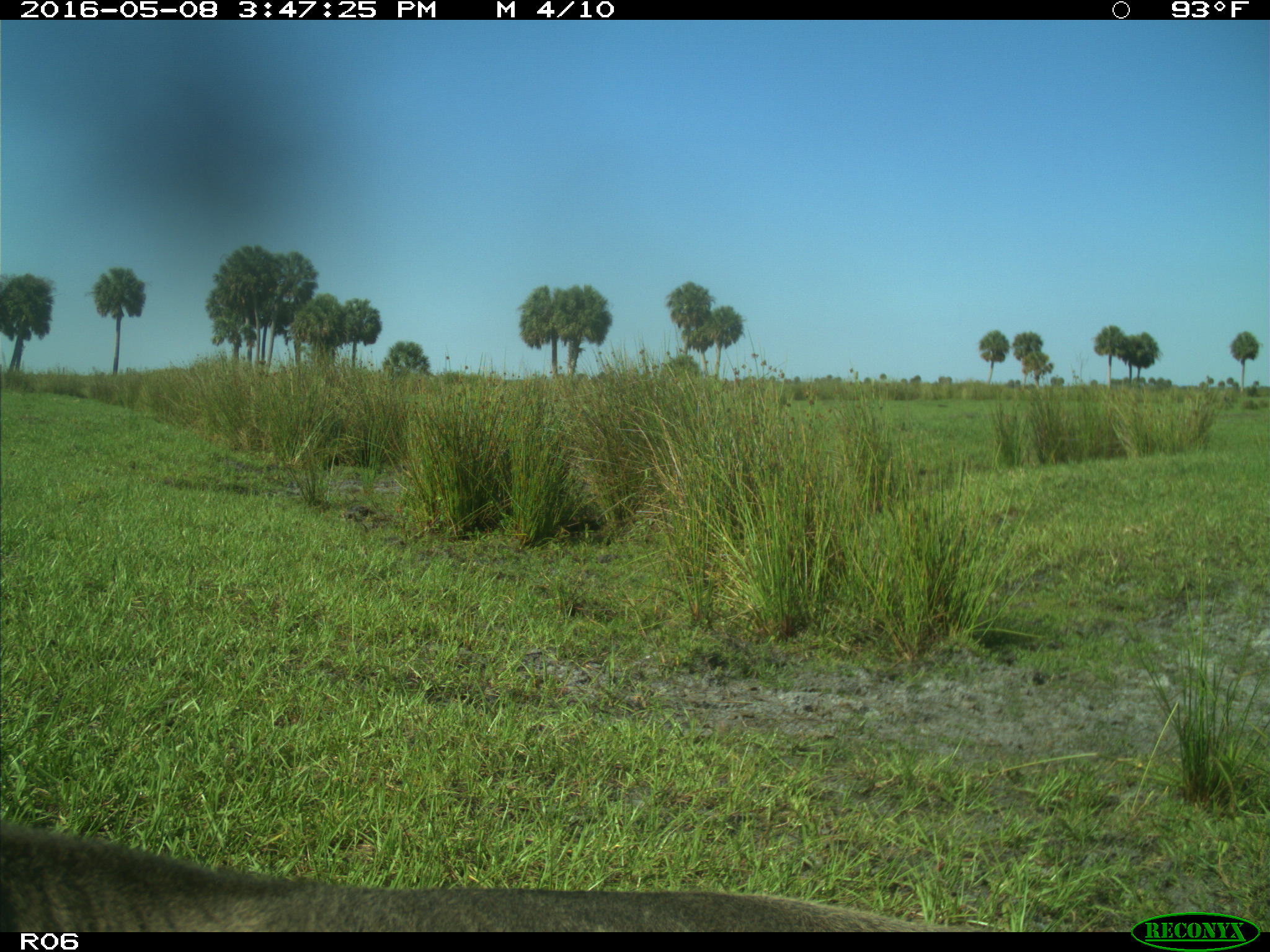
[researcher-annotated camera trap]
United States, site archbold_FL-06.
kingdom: Animalia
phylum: Chordata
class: Mammalia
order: Artiodactyla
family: Bovidae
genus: Bos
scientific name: Bos taurus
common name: domestic cow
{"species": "Bos taurus (domestic cow)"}